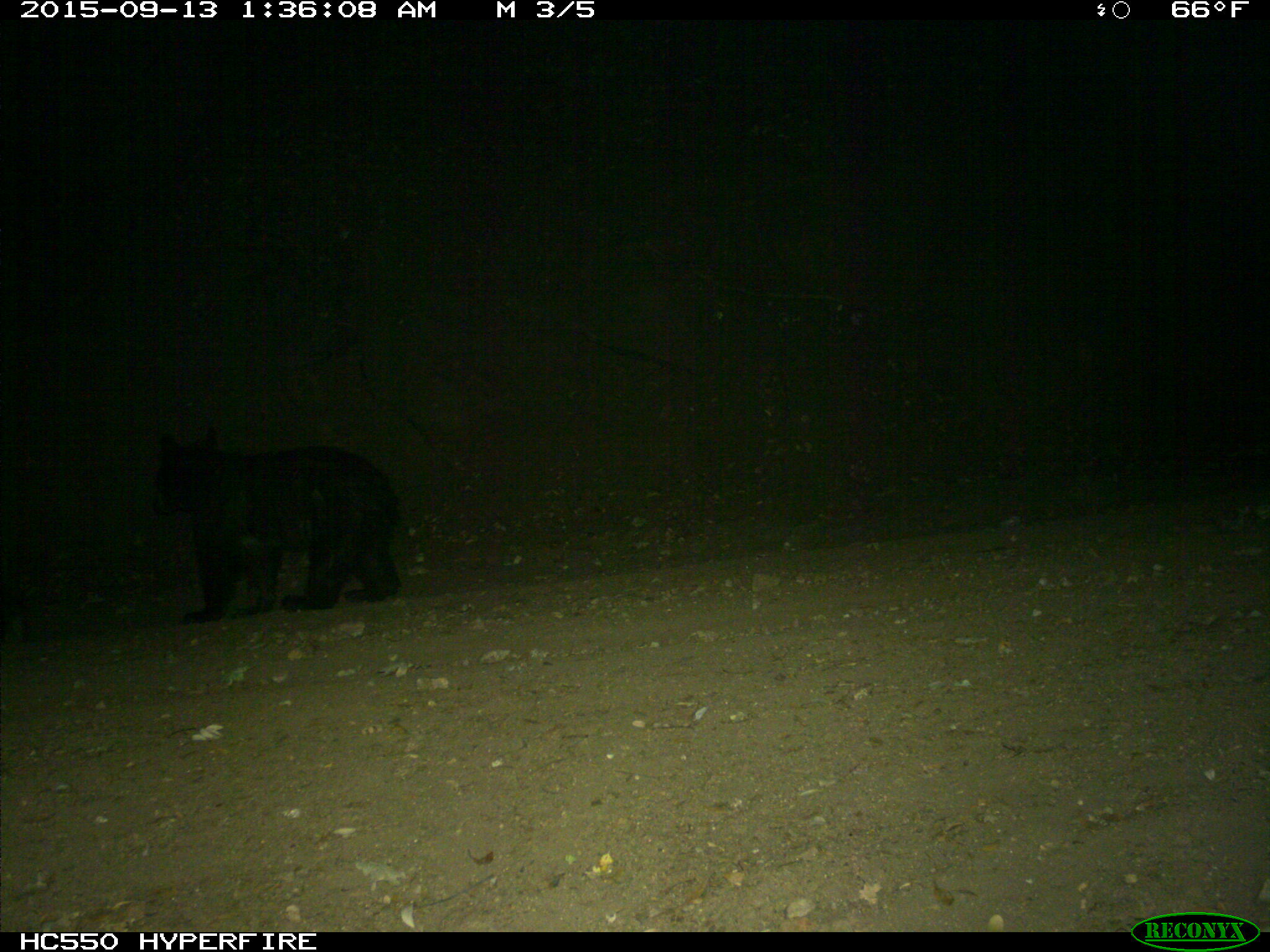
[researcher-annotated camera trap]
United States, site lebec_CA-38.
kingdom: Animalia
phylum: Chordata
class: Mammalia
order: Carnivora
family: Ursidae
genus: Ursus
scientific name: Ursus americanus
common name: american black bear